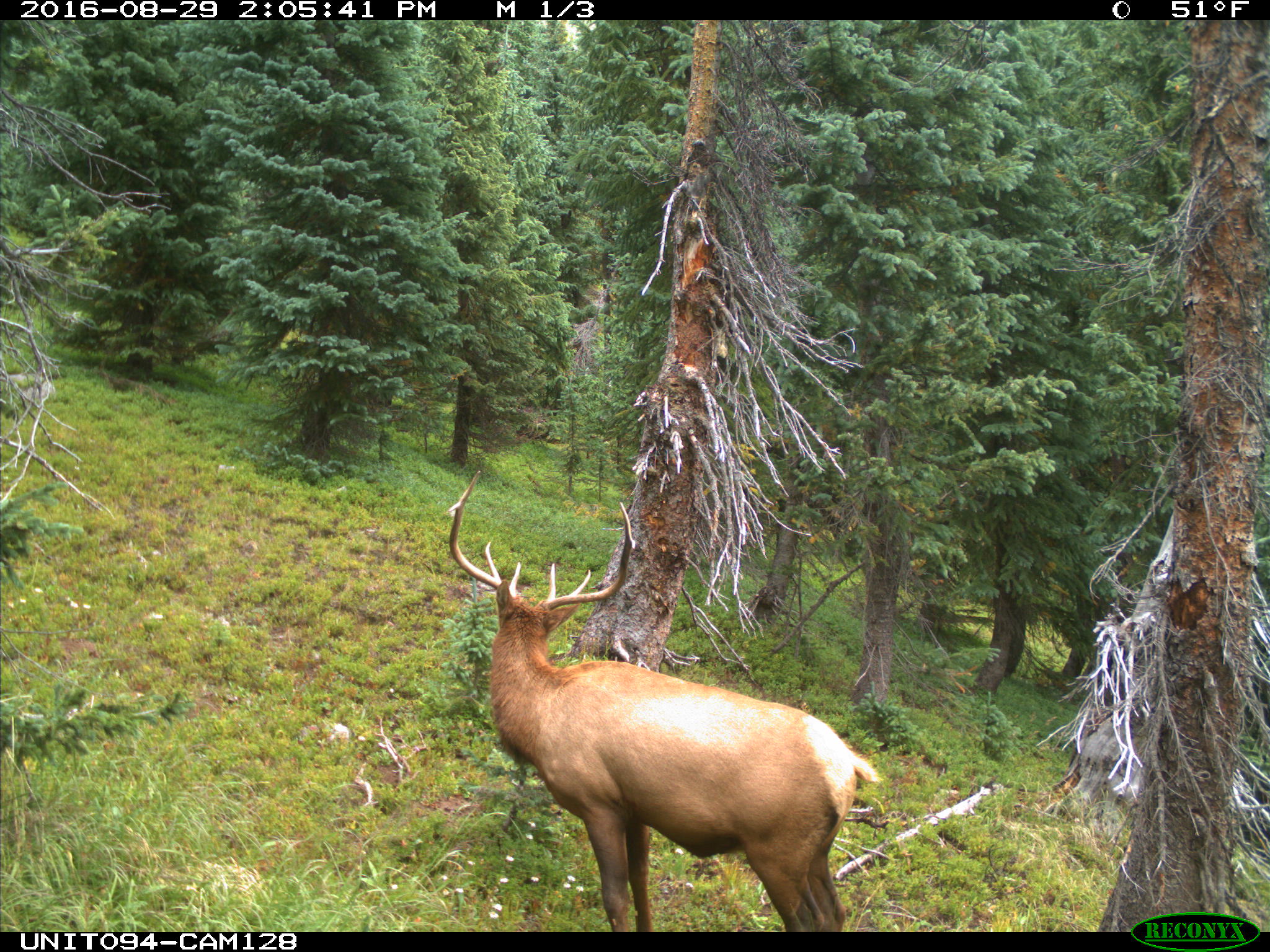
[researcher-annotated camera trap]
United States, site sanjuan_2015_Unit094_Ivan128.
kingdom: Animalia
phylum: Chordata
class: Mammalia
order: Artiodactyla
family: Cervidae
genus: Cervus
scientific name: Cervus elaphus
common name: red deer